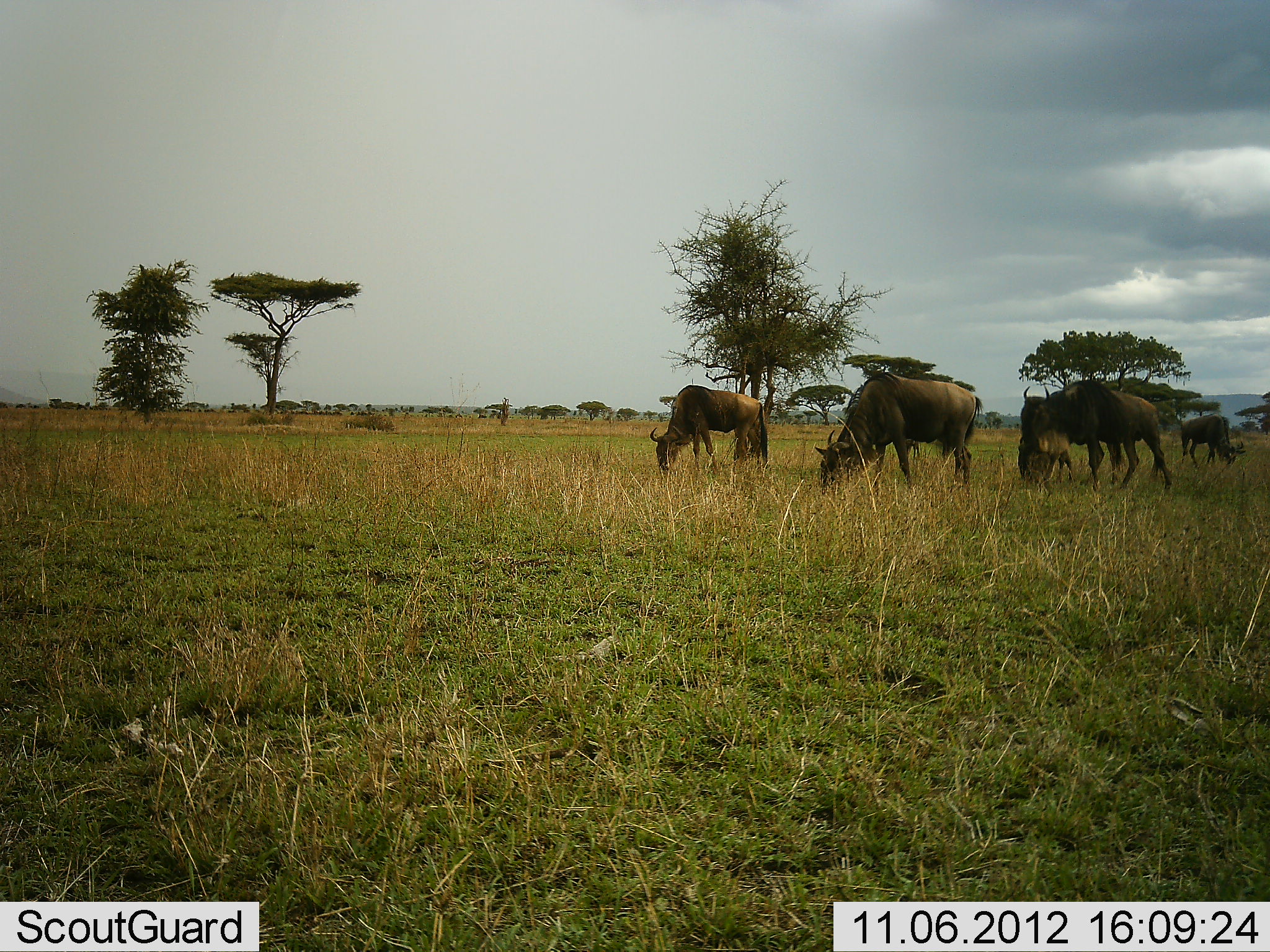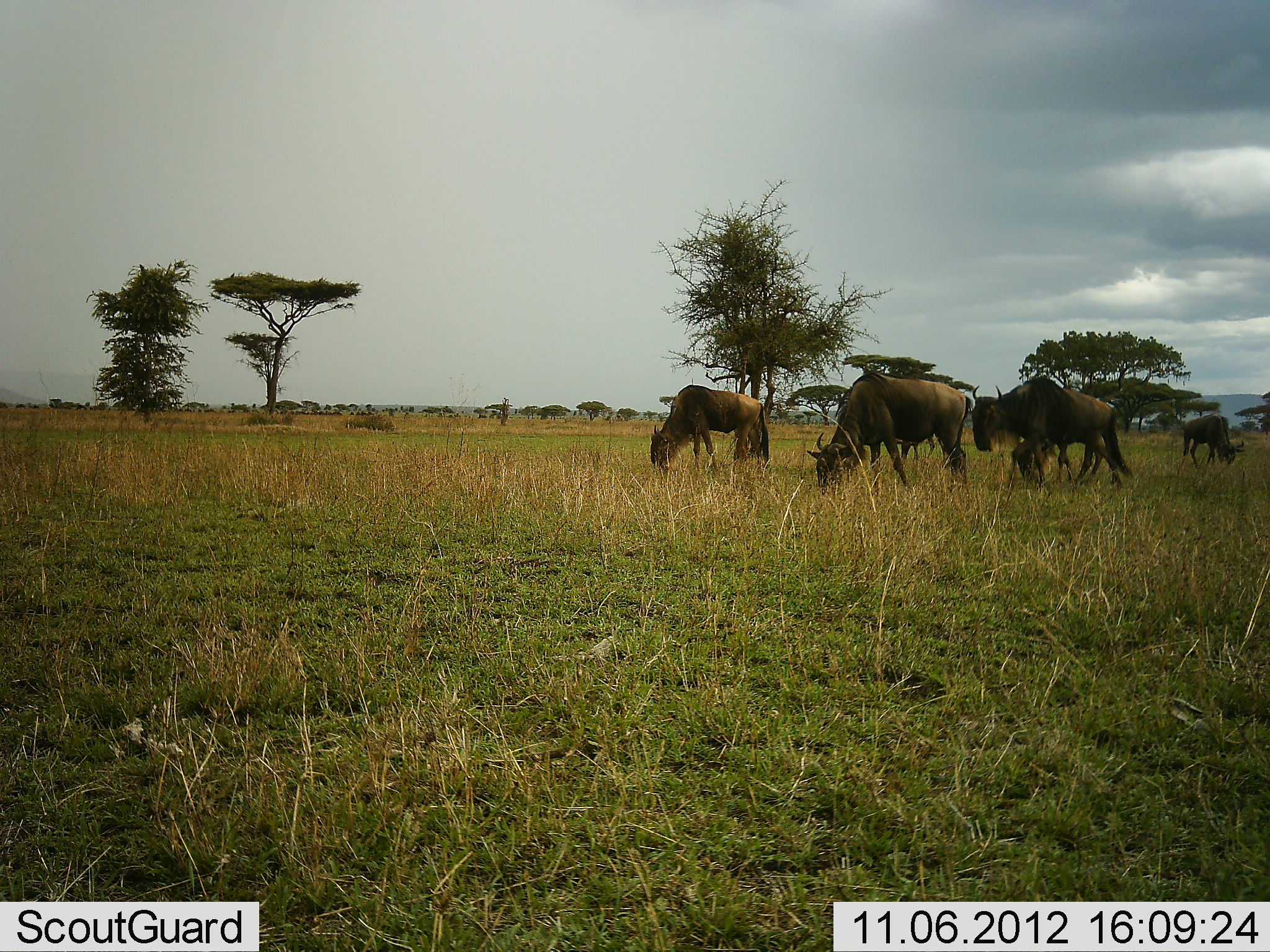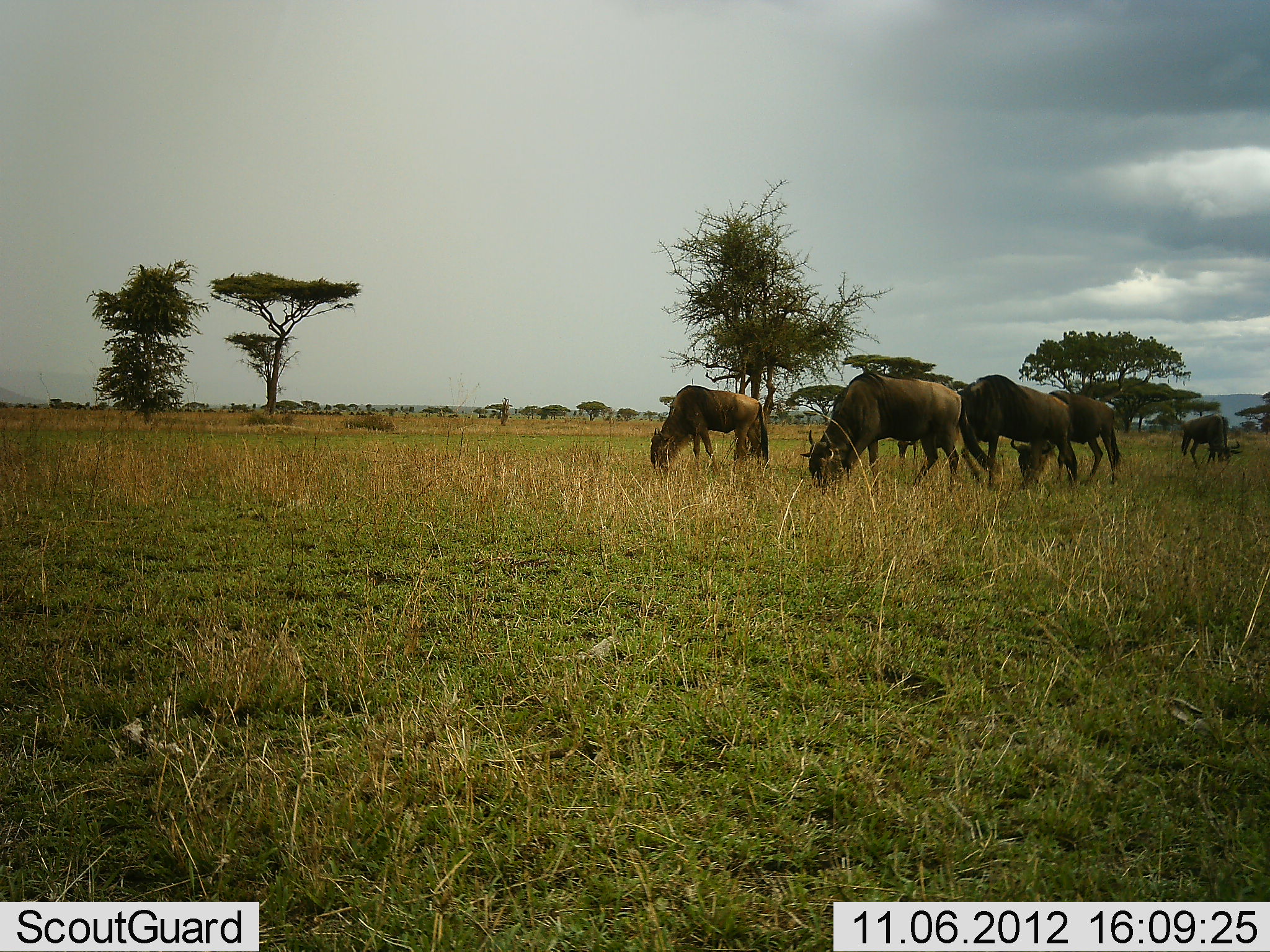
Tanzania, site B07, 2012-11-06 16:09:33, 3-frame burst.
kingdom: Animalia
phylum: Chordata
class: Mammalia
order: Artiodactyla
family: Bovidae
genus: Connochaetes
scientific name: Connochaetes taurinus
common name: blue wildebeest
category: wildebeest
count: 6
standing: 40%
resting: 0%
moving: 40%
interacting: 0%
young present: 20%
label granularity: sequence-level